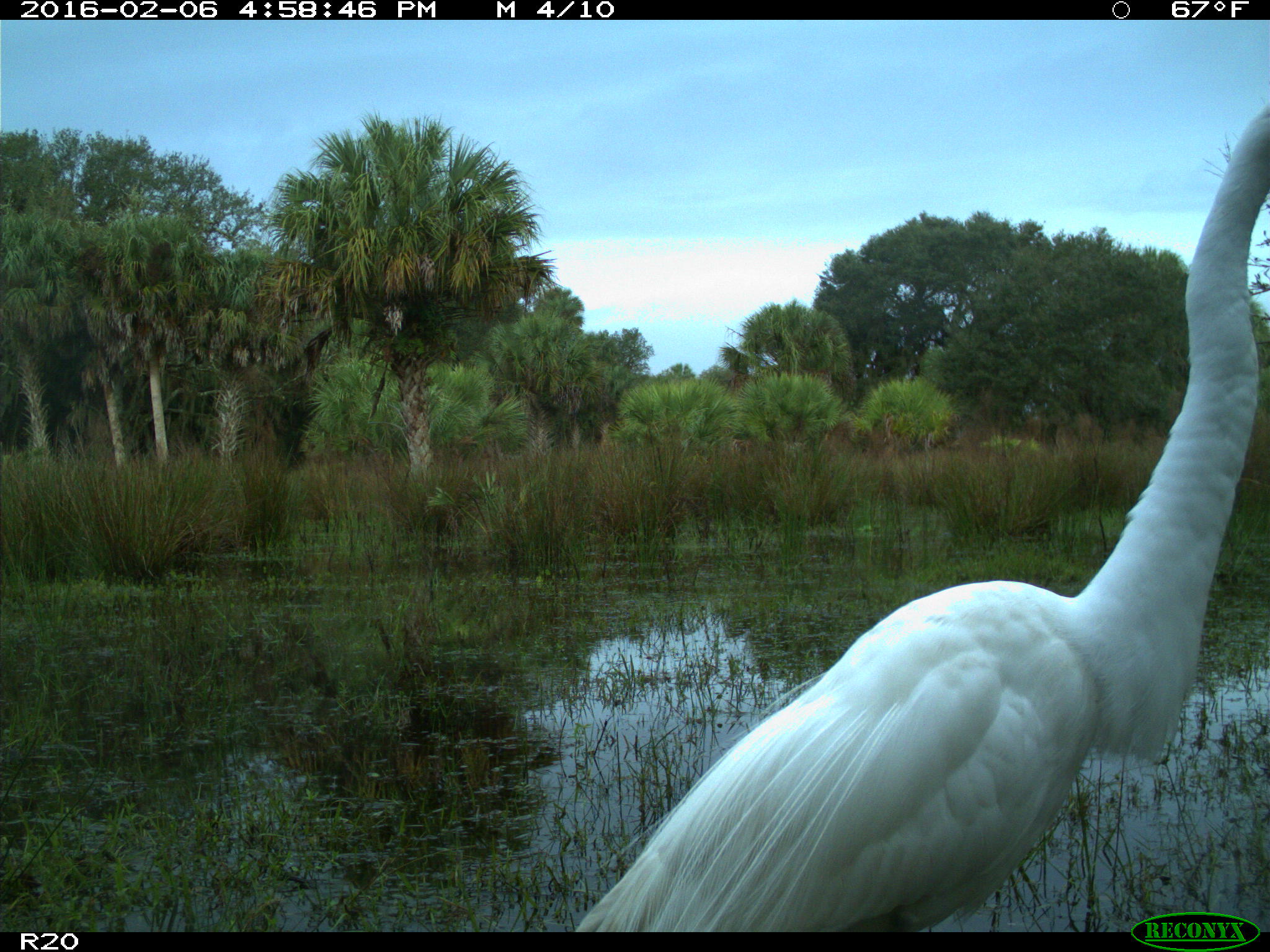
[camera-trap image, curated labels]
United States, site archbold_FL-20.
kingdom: Animalia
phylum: Chordata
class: Aves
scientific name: Aves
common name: birds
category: unidentified bird